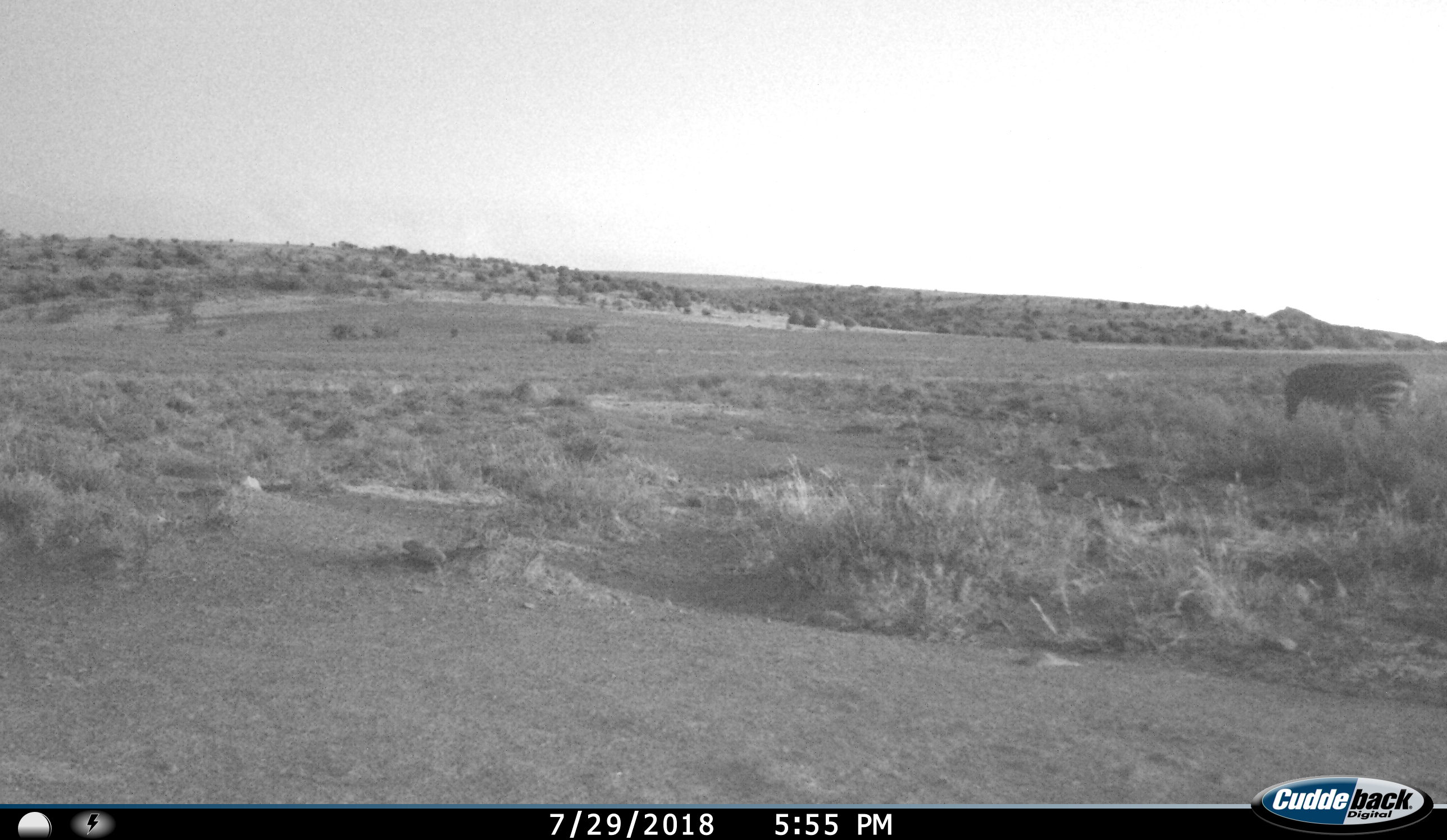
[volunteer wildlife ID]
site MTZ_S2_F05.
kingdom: Animalia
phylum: Chordata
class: Mammalia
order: Perissodactyla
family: Equidae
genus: Equus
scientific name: Equus zebra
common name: mountain zebra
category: zebramountain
Zebramountain (mountain zebra) (Equus zebra), count 1. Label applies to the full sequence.